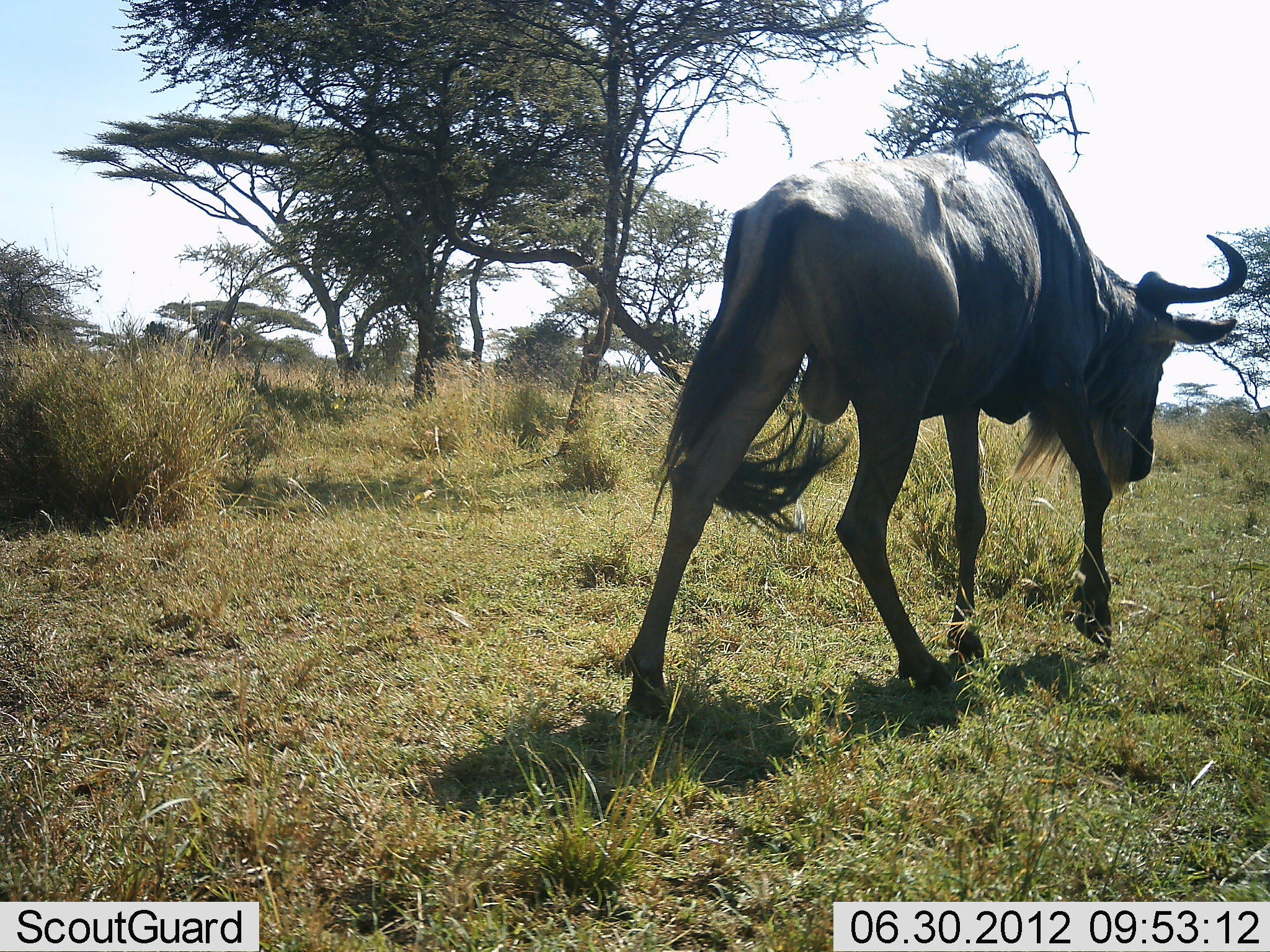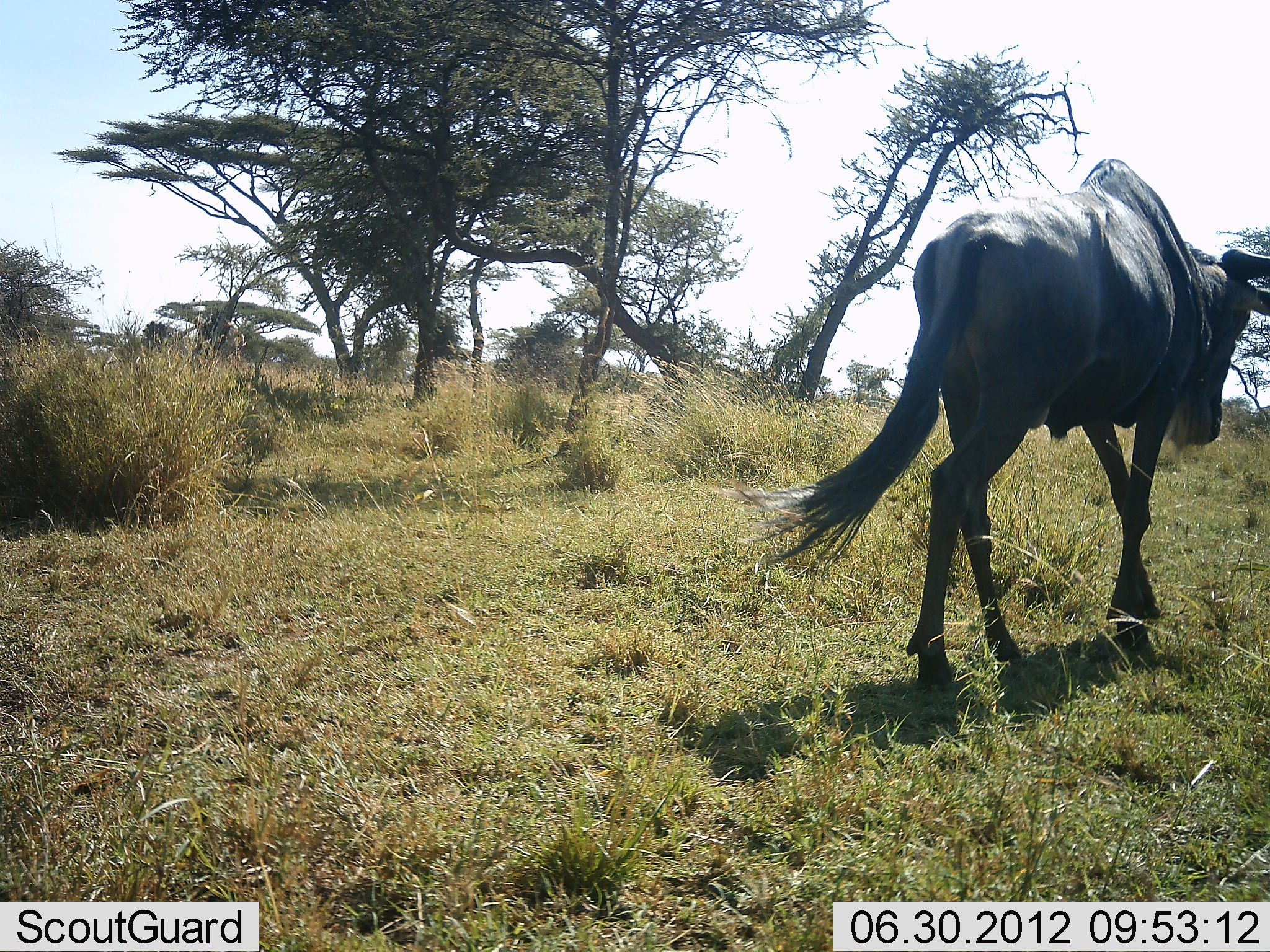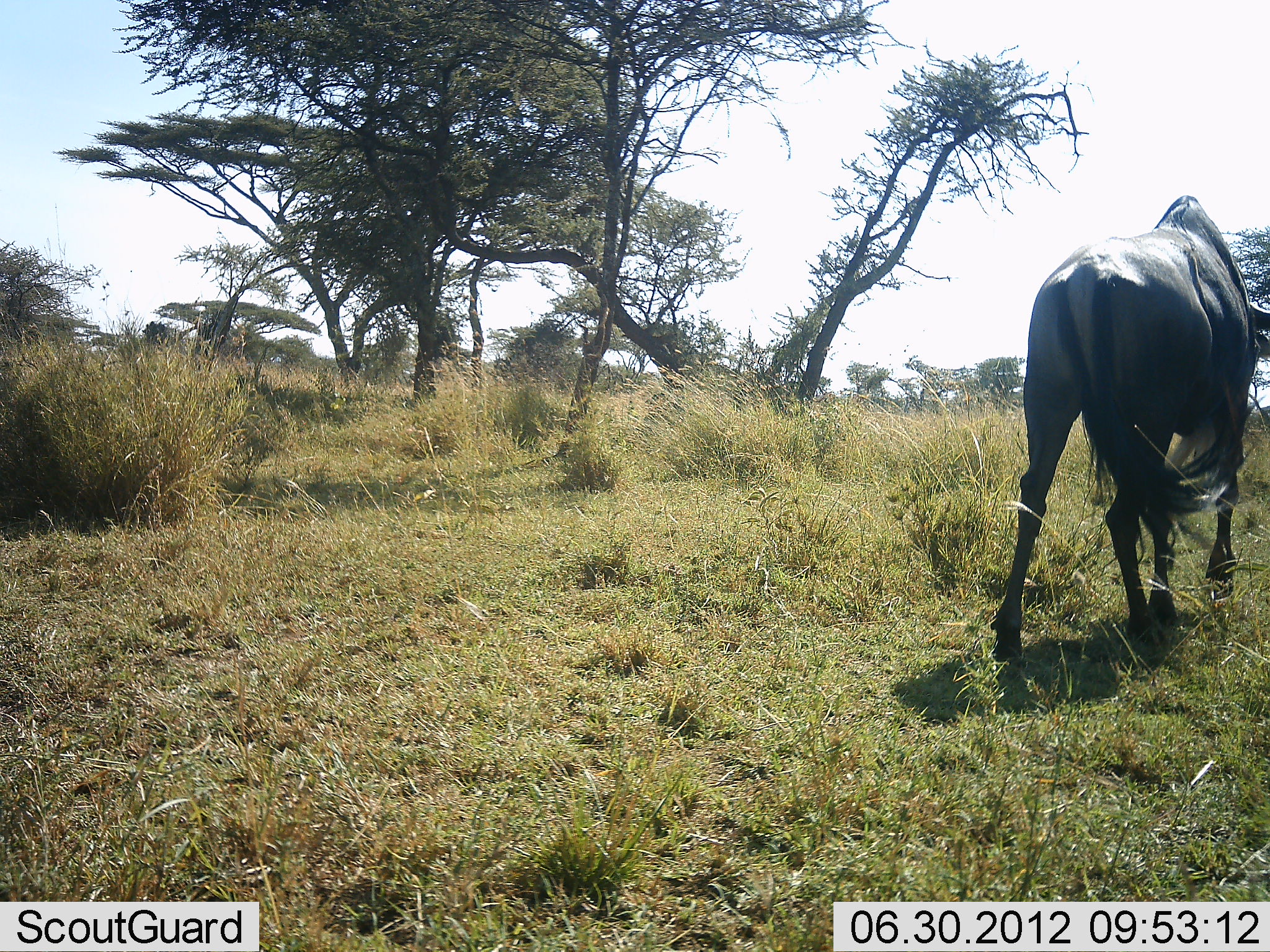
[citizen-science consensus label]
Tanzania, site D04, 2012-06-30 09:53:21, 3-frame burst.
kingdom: Animalia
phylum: Chordata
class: Mammalia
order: Artiodactyla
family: Bovidae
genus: Connochaetes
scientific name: Connochaetes taurinus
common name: blue wildebeest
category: wildebeest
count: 1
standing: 10%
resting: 0%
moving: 90%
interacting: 0%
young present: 0%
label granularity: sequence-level